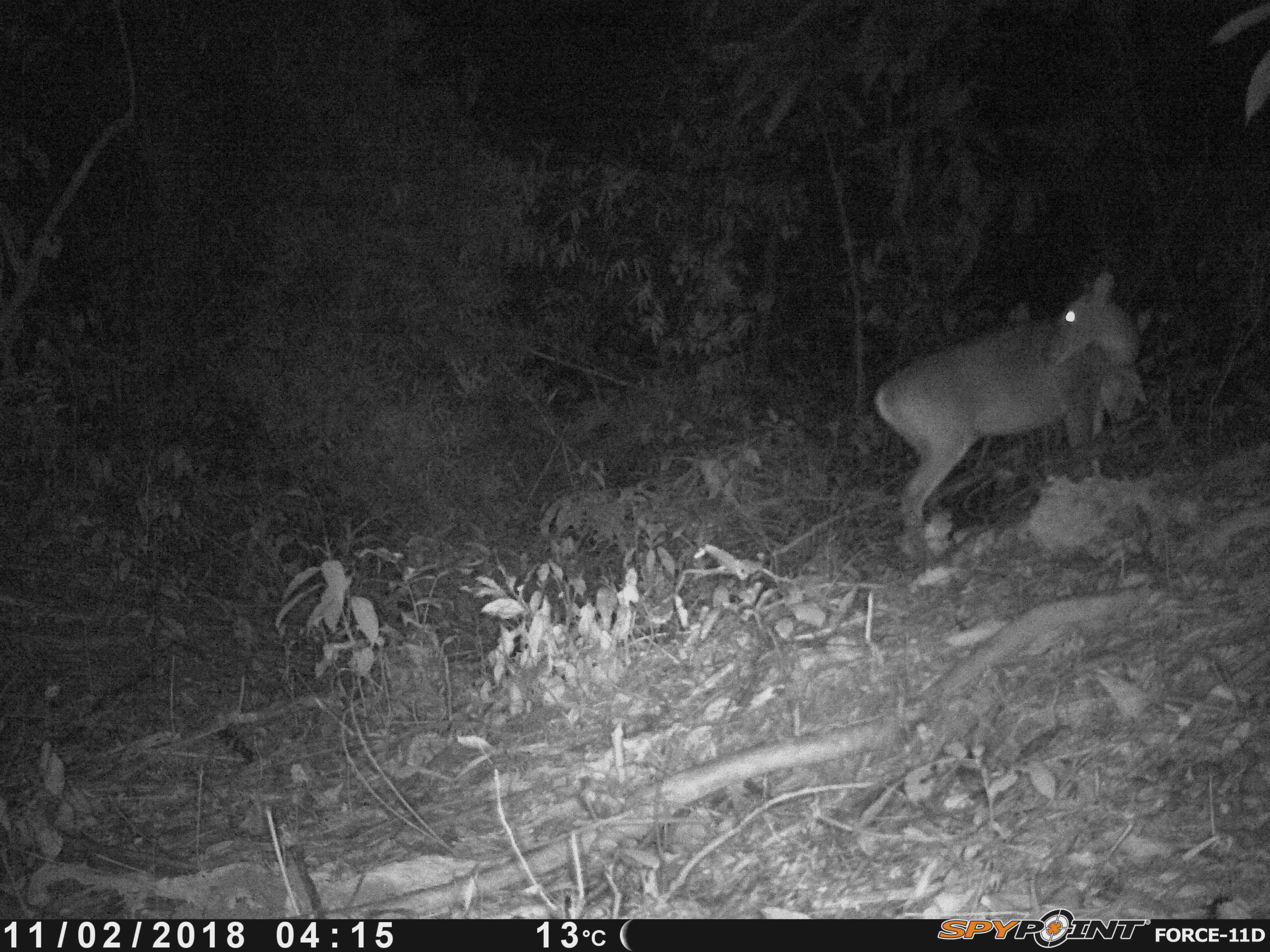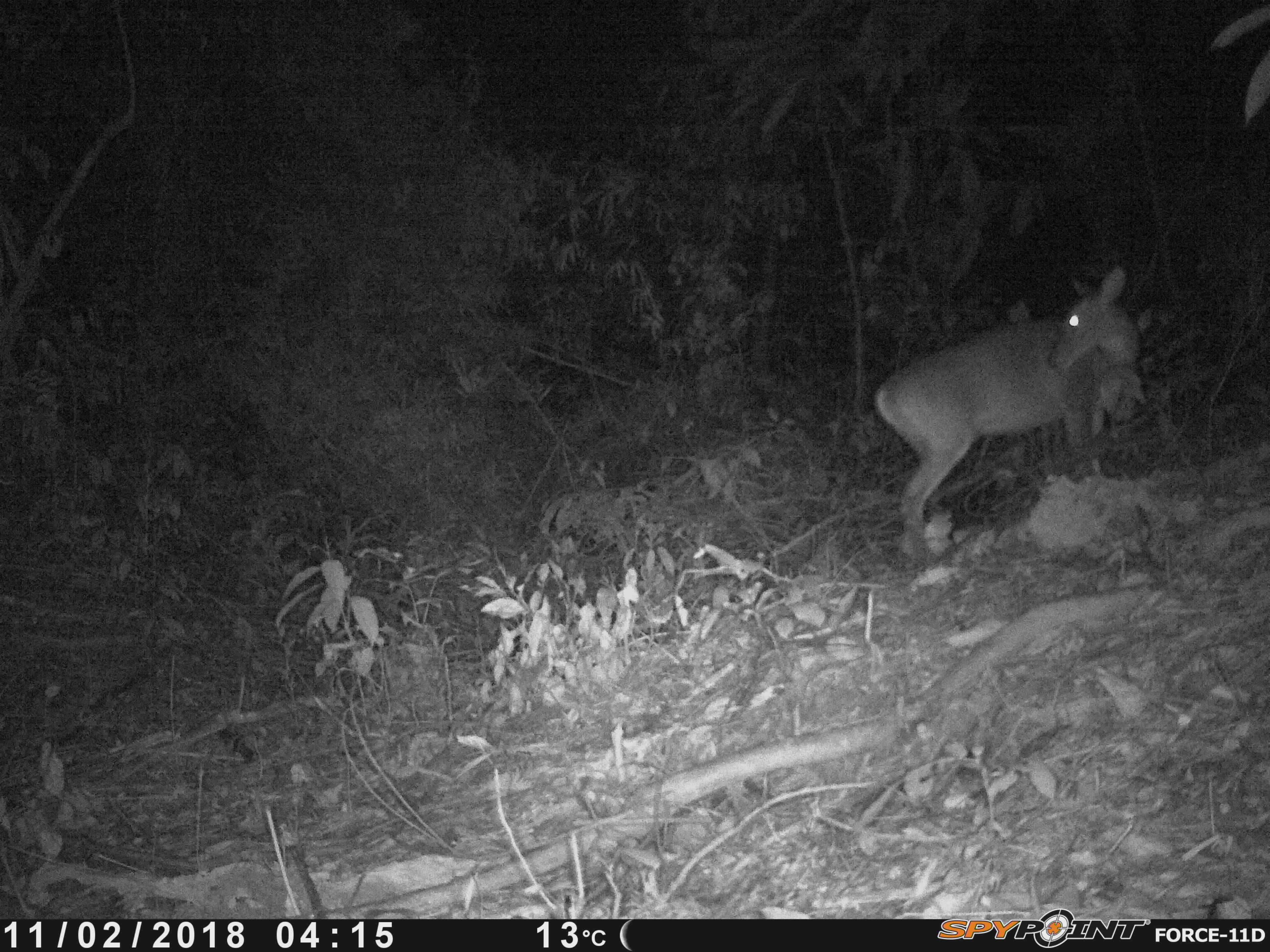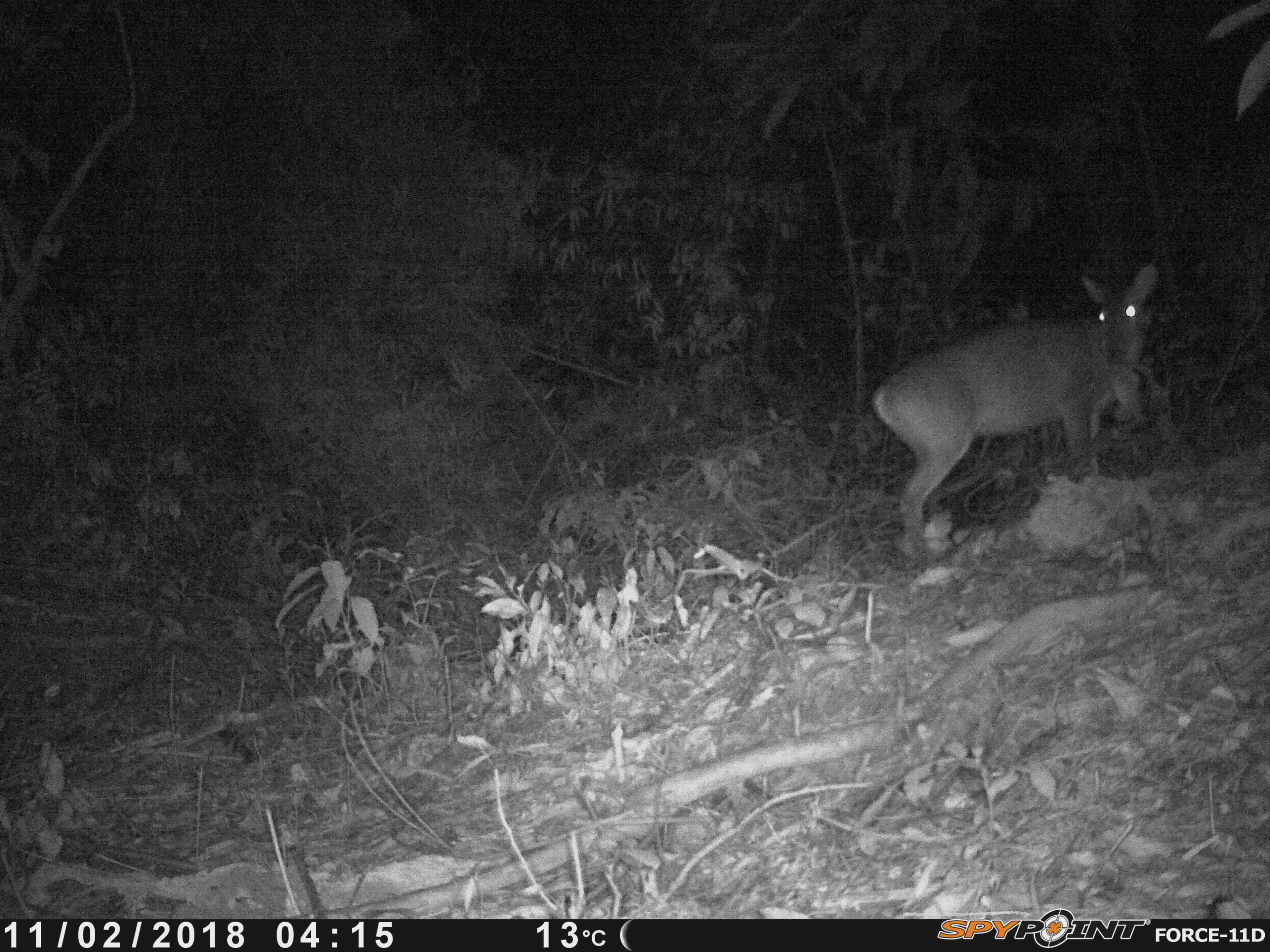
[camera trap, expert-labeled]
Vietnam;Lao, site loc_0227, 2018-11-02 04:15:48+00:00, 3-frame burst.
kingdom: Animalia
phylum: Chordata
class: Mammalia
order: Artiodactyla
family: Cervidae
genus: Muntiacus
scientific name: Muntiacus vuquangensis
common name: large-antlered muntjac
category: large antlered muntjac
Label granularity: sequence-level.